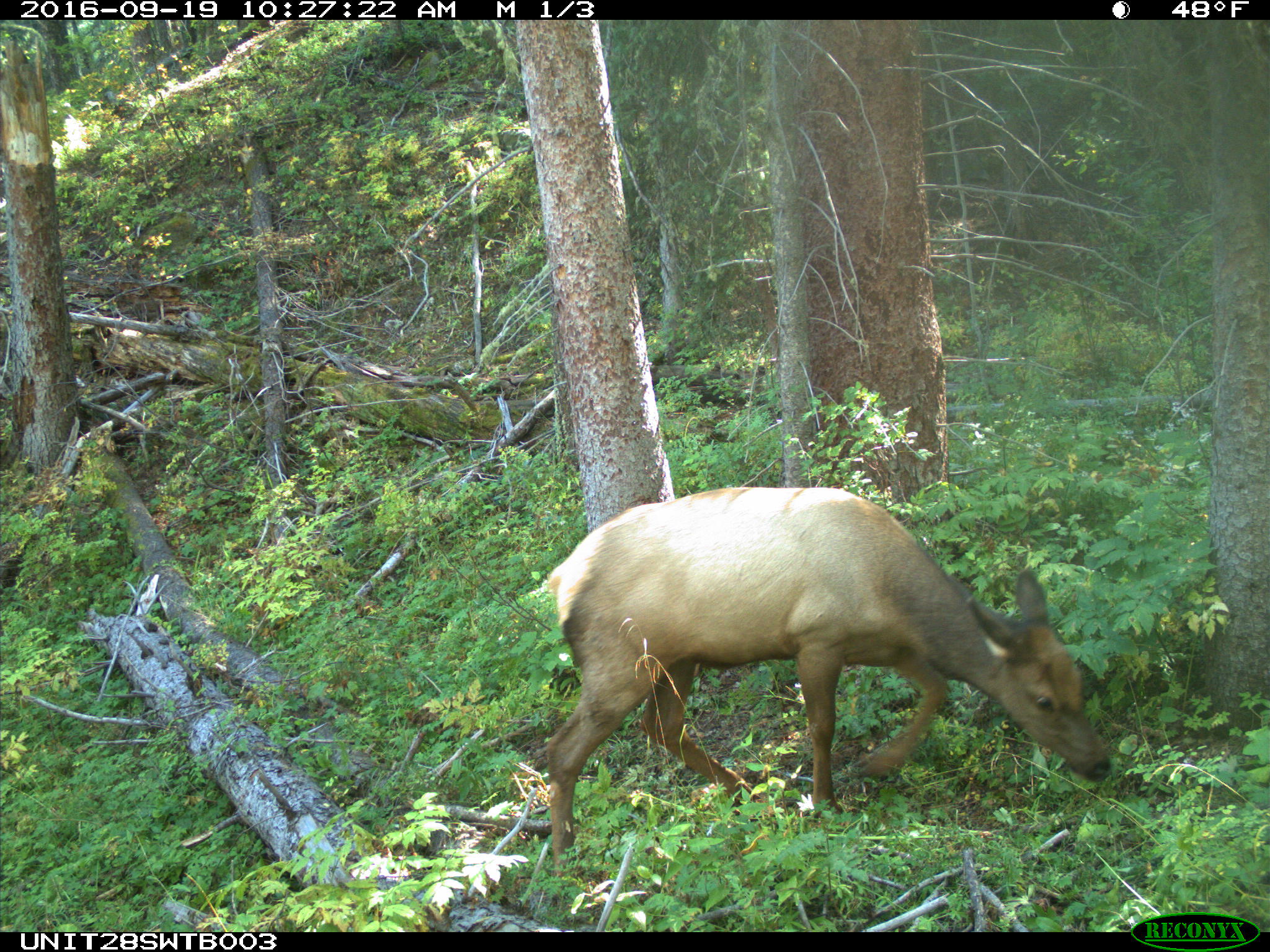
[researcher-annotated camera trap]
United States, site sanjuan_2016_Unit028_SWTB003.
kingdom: Animalia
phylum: Chordata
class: Mammalia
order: Artiodactyla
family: Cervidae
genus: Cervus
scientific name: Cervus elaphus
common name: red deer